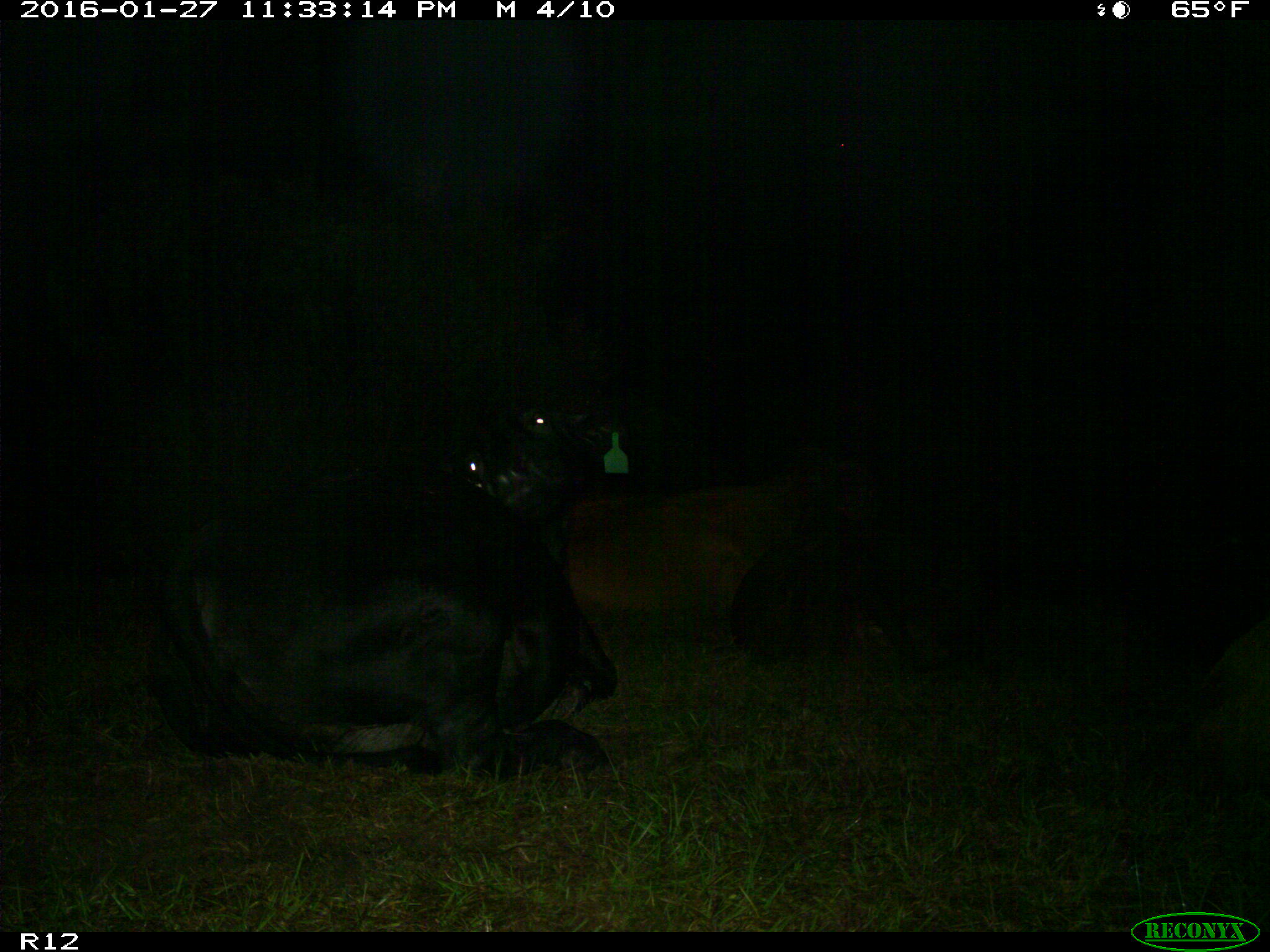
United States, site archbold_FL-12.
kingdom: Animalia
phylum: Chordata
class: Mammalia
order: Artiodactyla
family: Bovidae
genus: Bos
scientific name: Bos taurus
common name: domestic cow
Bos taurus (domestic cow).